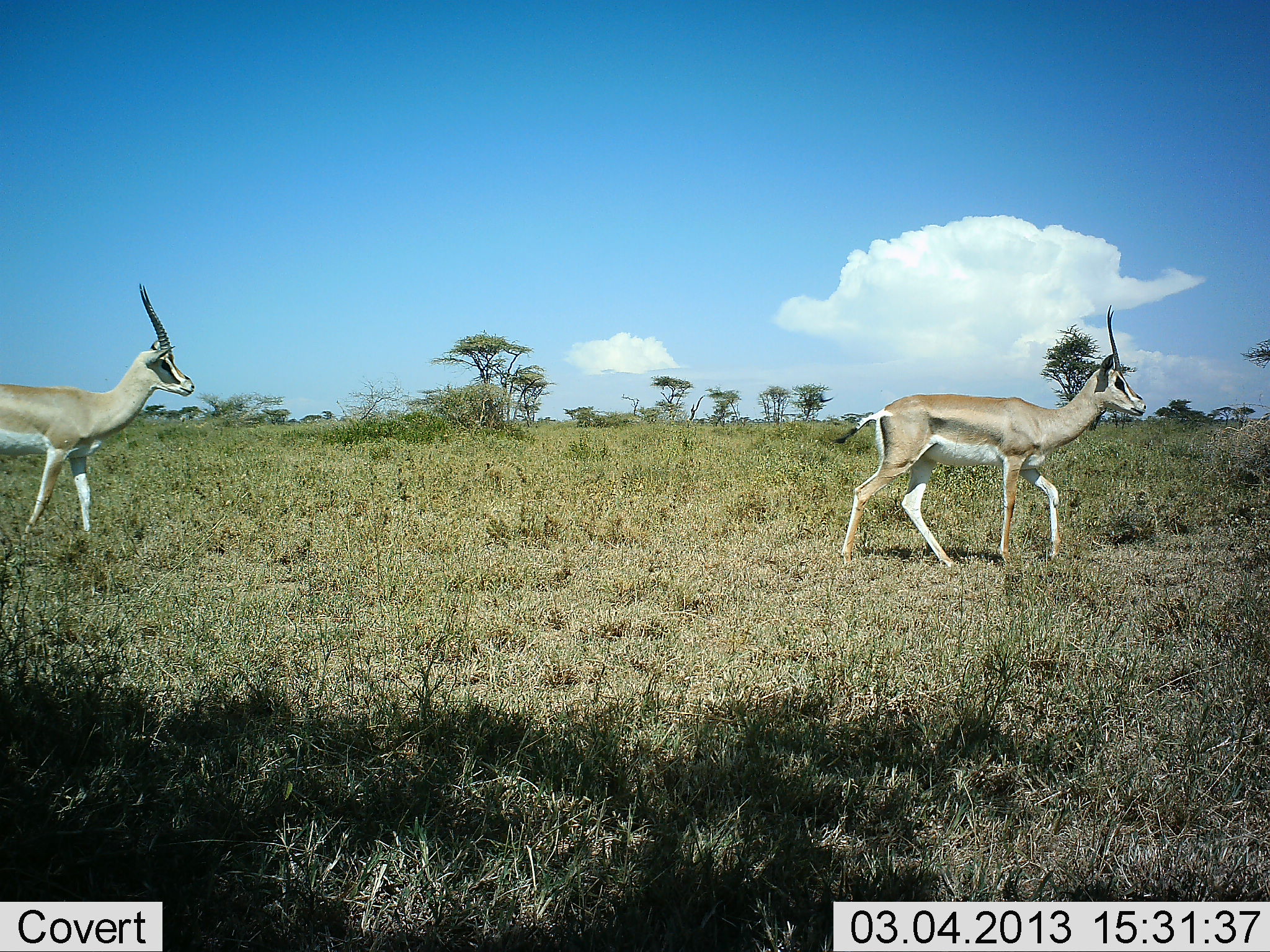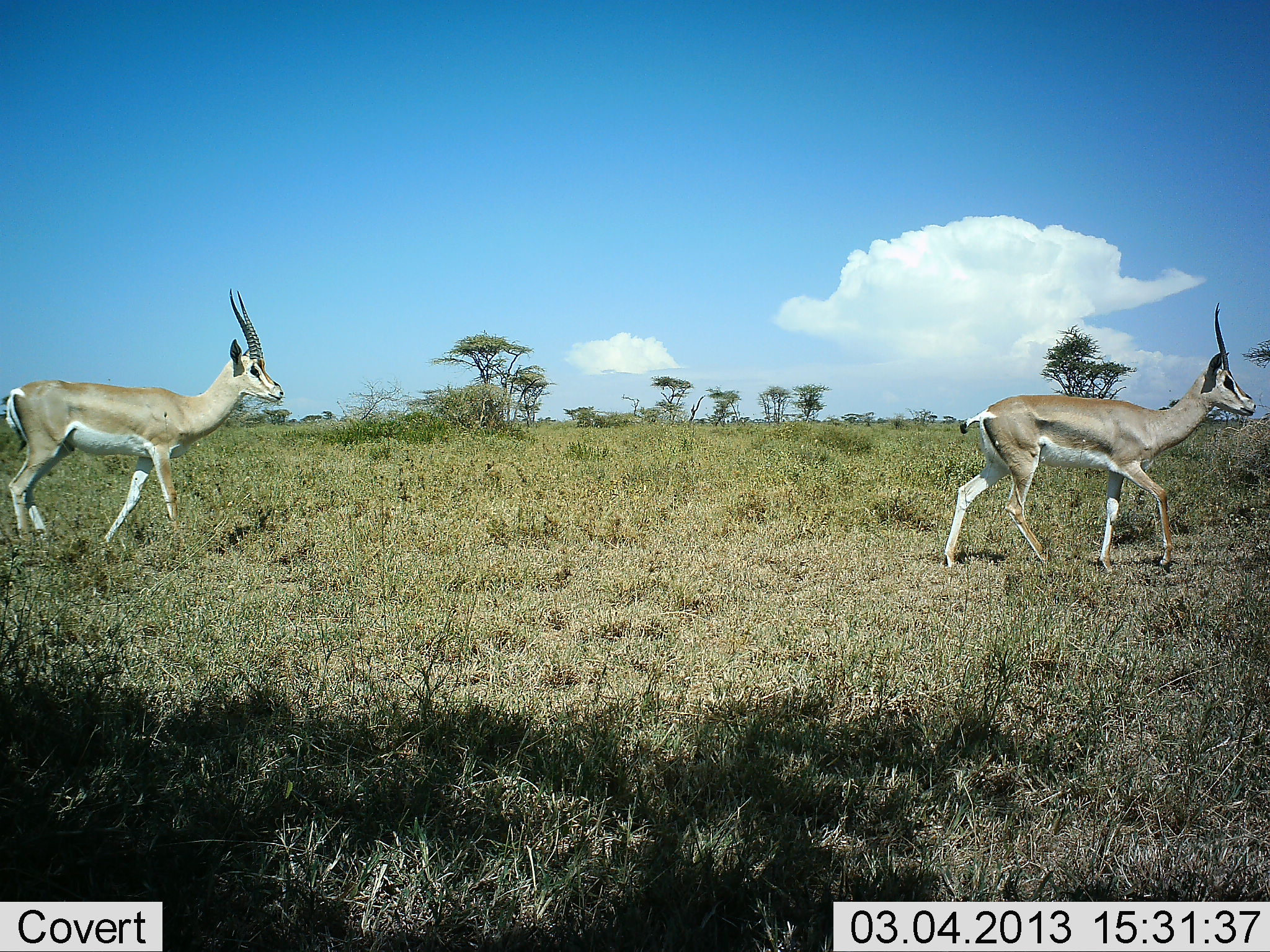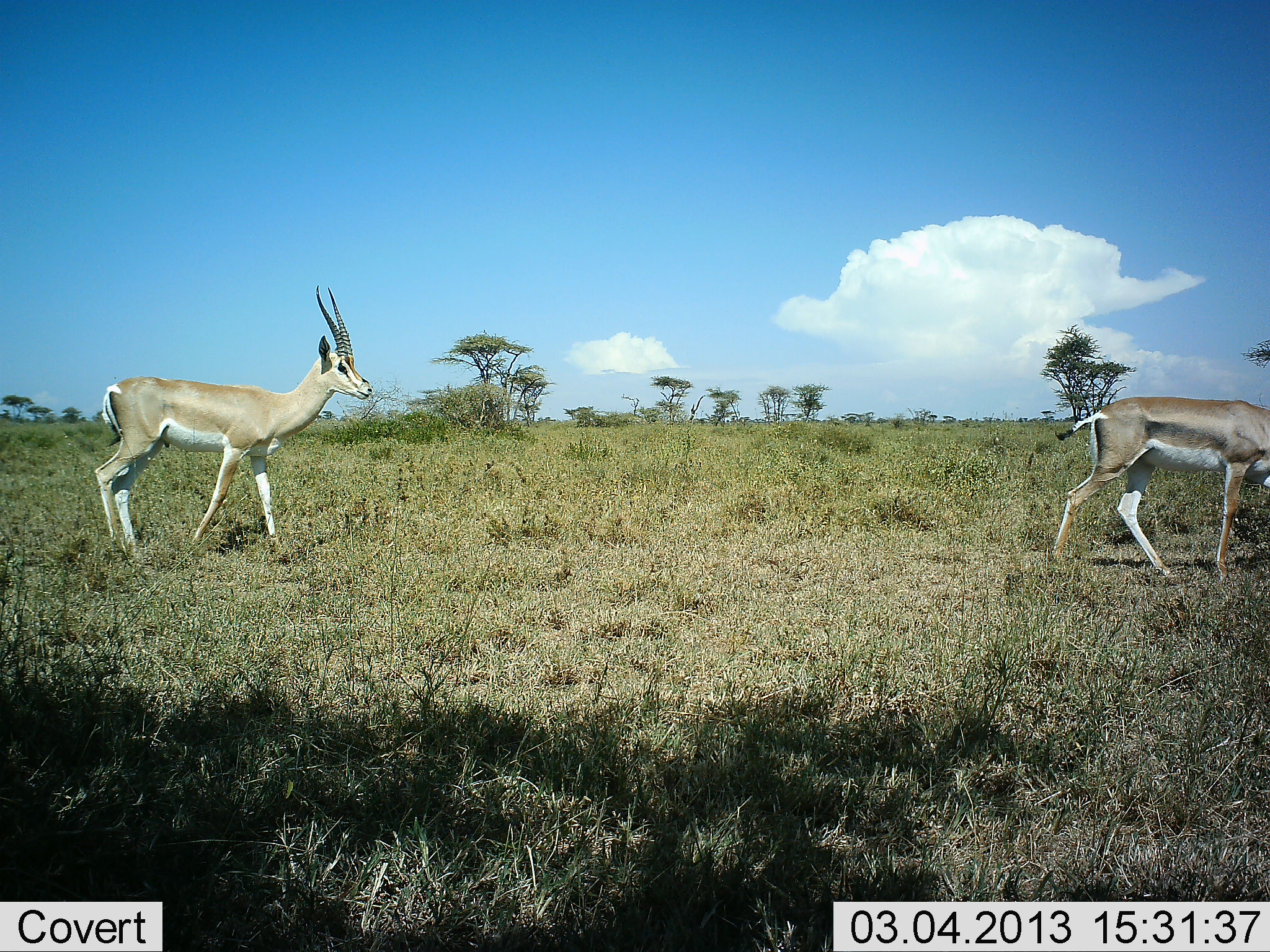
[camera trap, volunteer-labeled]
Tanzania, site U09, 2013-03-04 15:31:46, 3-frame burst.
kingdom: Animalia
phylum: Chordata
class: Mammalia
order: Artiodactyla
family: Bovidae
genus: Nanger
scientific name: Nanger granti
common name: grant's gazelle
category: gazellegrants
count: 2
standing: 0%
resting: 0%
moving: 100%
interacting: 0%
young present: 0%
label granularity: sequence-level